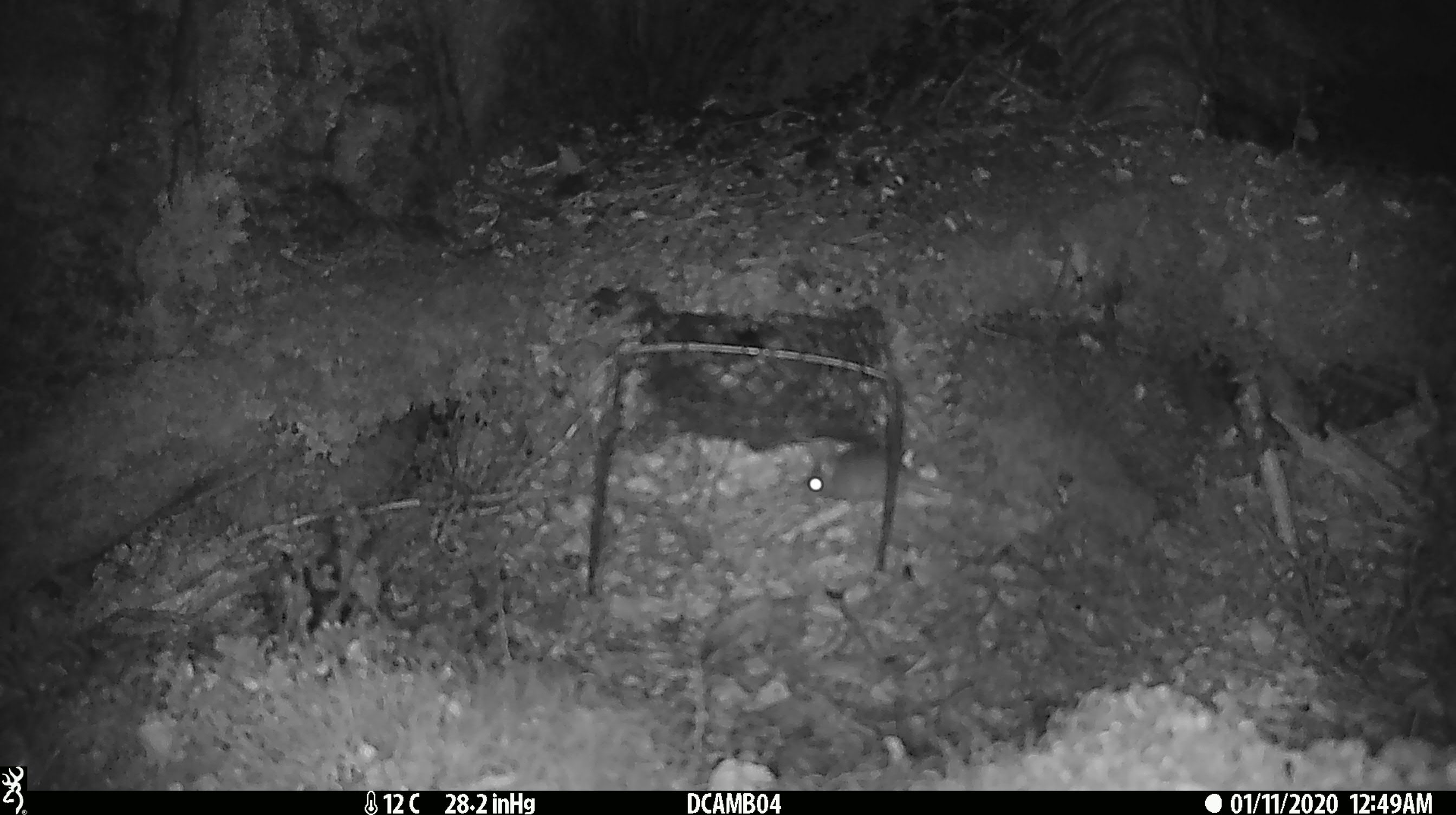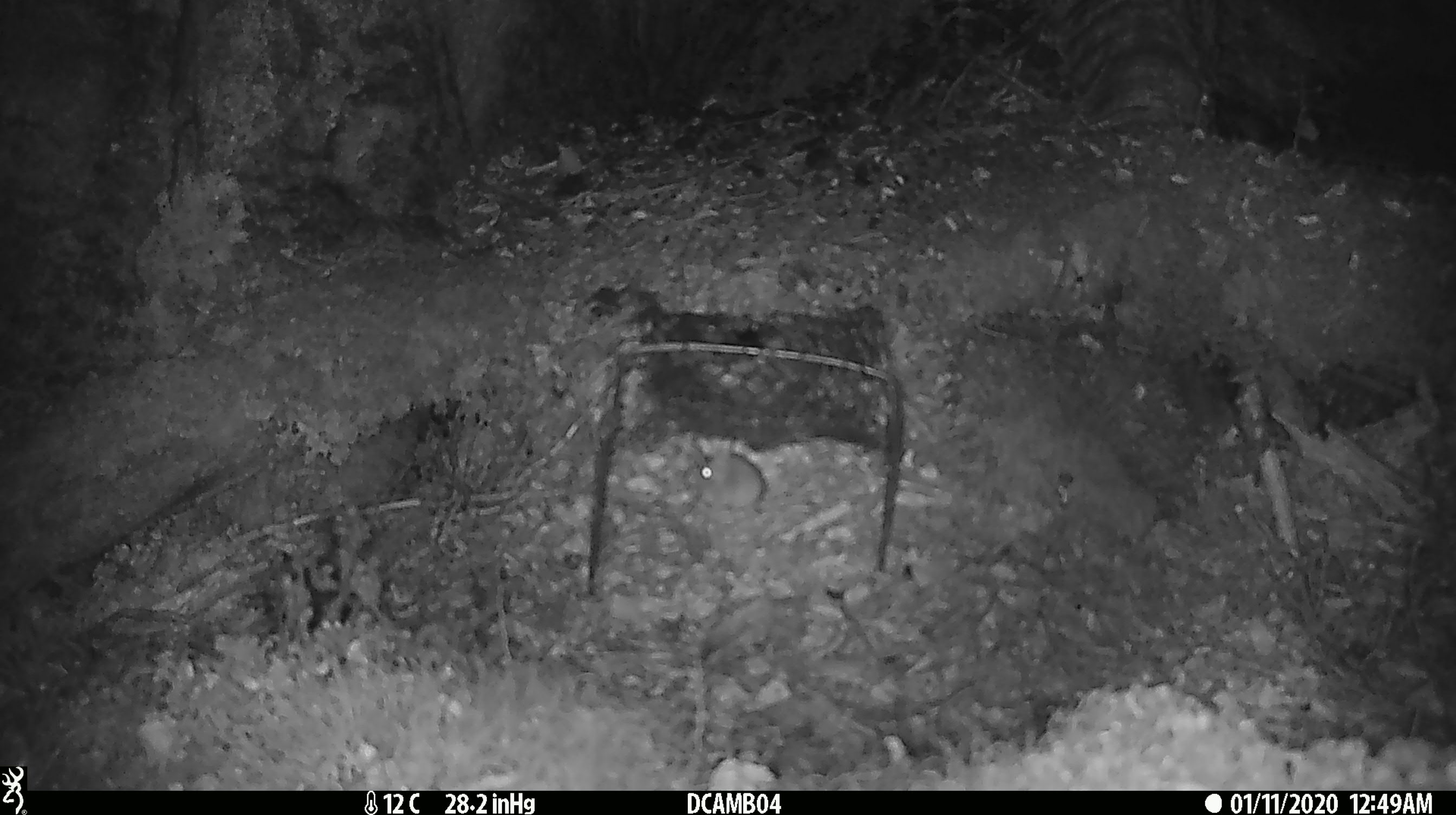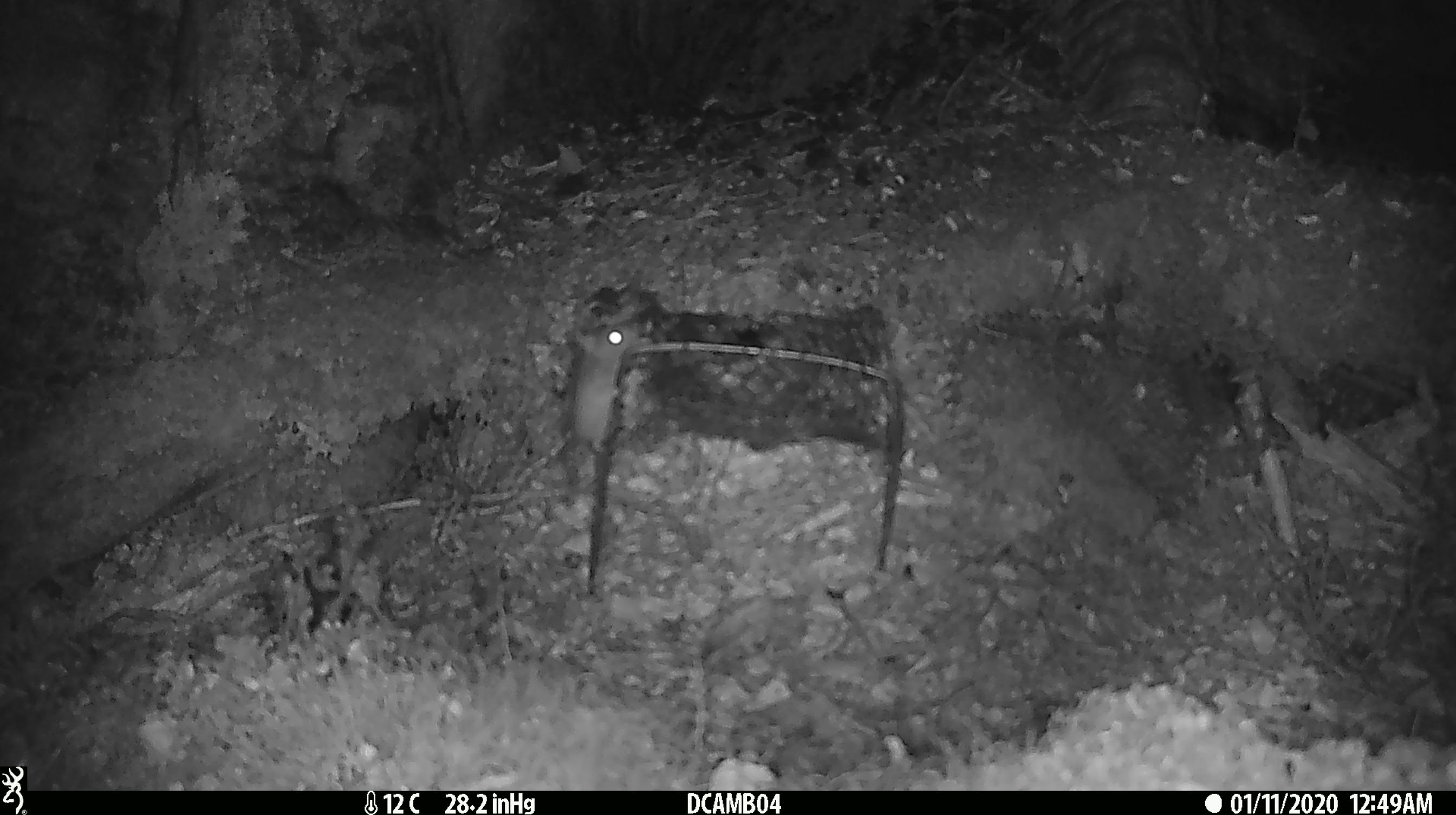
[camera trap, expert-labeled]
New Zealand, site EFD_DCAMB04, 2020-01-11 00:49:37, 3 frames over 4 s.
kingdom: Animalia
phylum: Chordata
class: Mammalia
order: Rodentia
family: Muridae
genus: Mus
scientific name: Mus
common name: mouse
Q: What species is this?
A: Mouse (Mus).